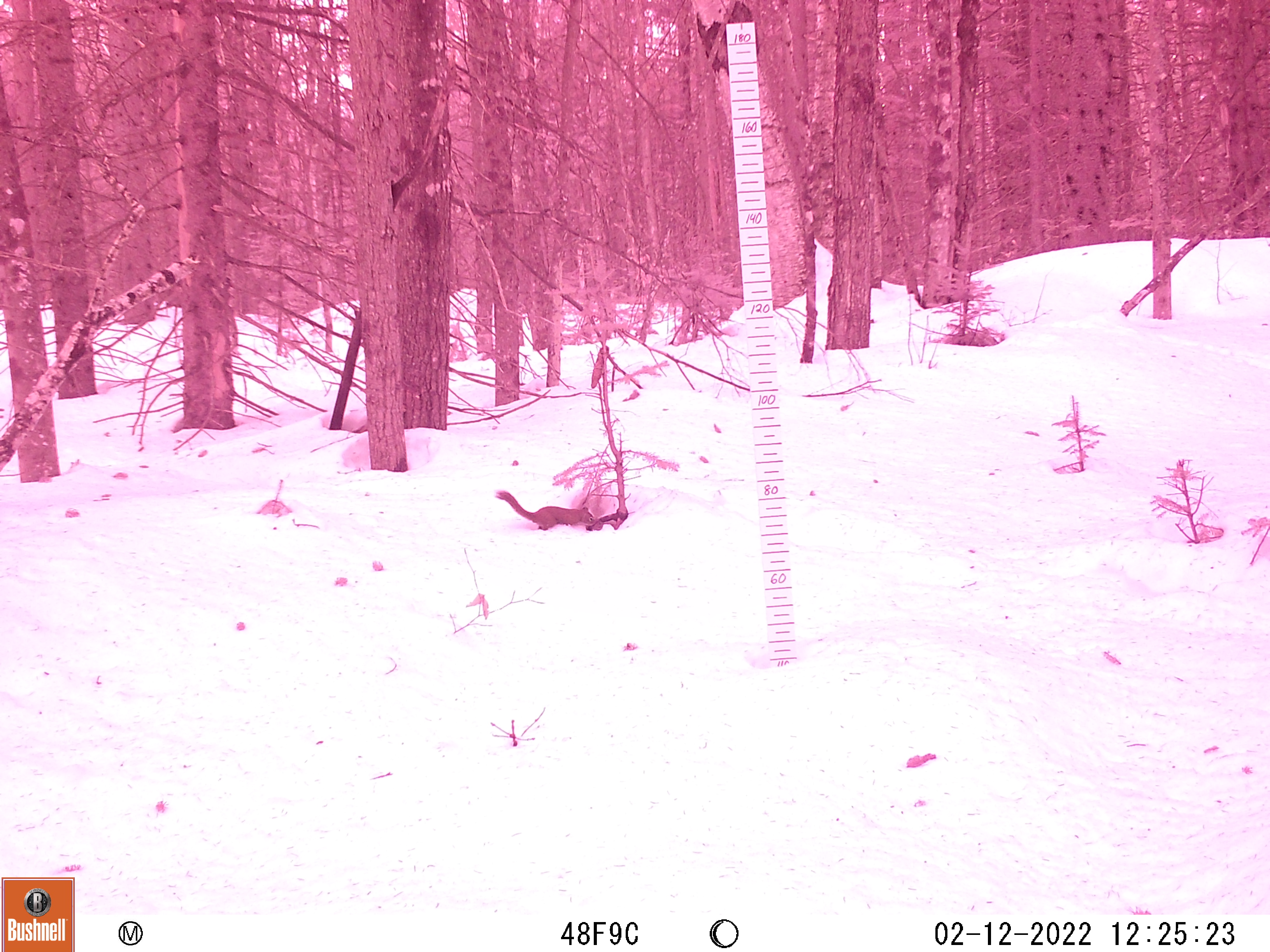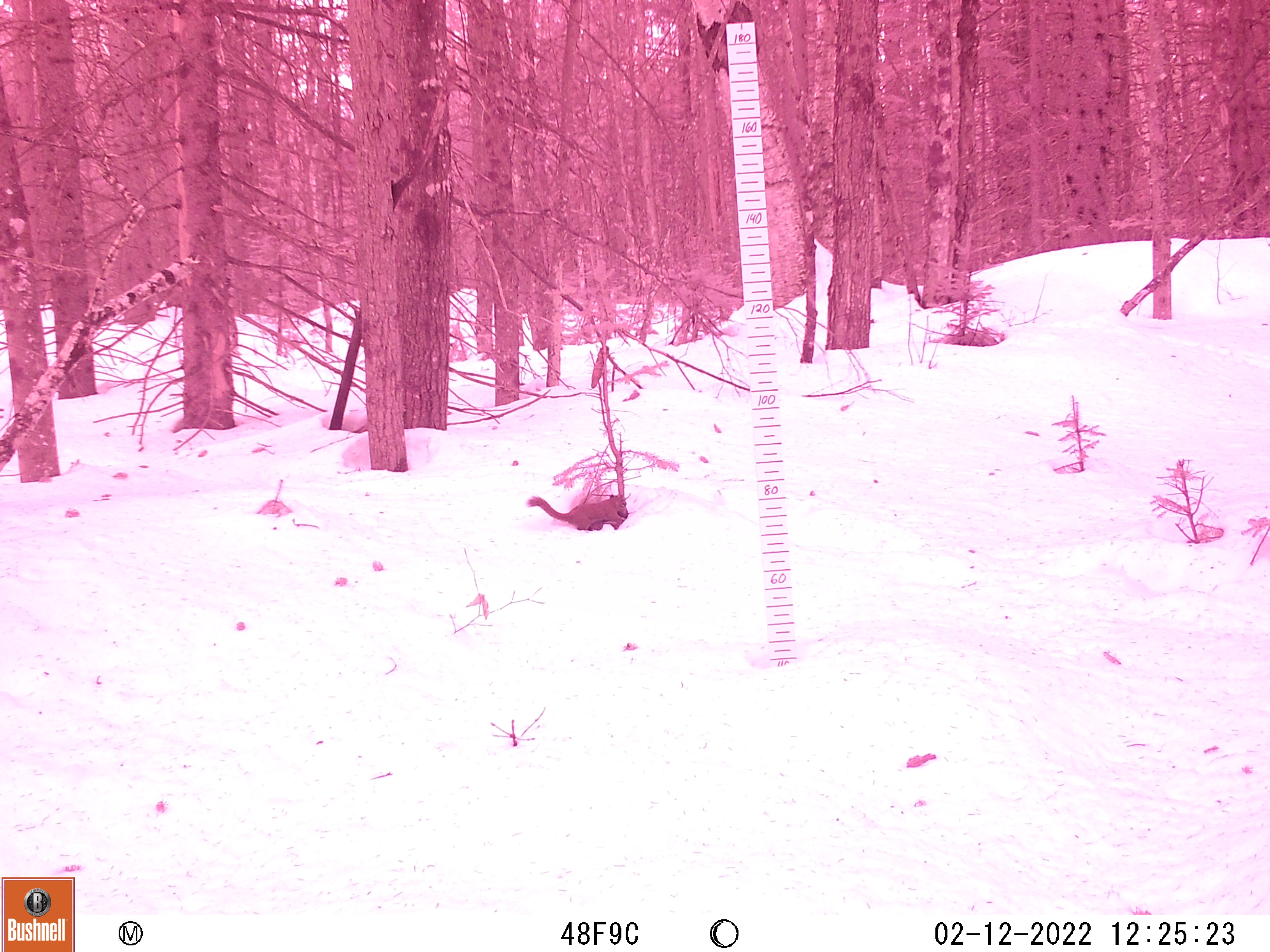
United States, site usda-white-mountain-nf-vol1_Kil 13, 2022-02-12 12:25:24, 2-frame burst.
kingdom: Animalia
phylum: Chordata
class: Mammalia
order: Rodentia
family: Sciuridae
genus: Tamiasciurus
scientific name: Tamiasciurus hudsonicus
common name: red squirrel